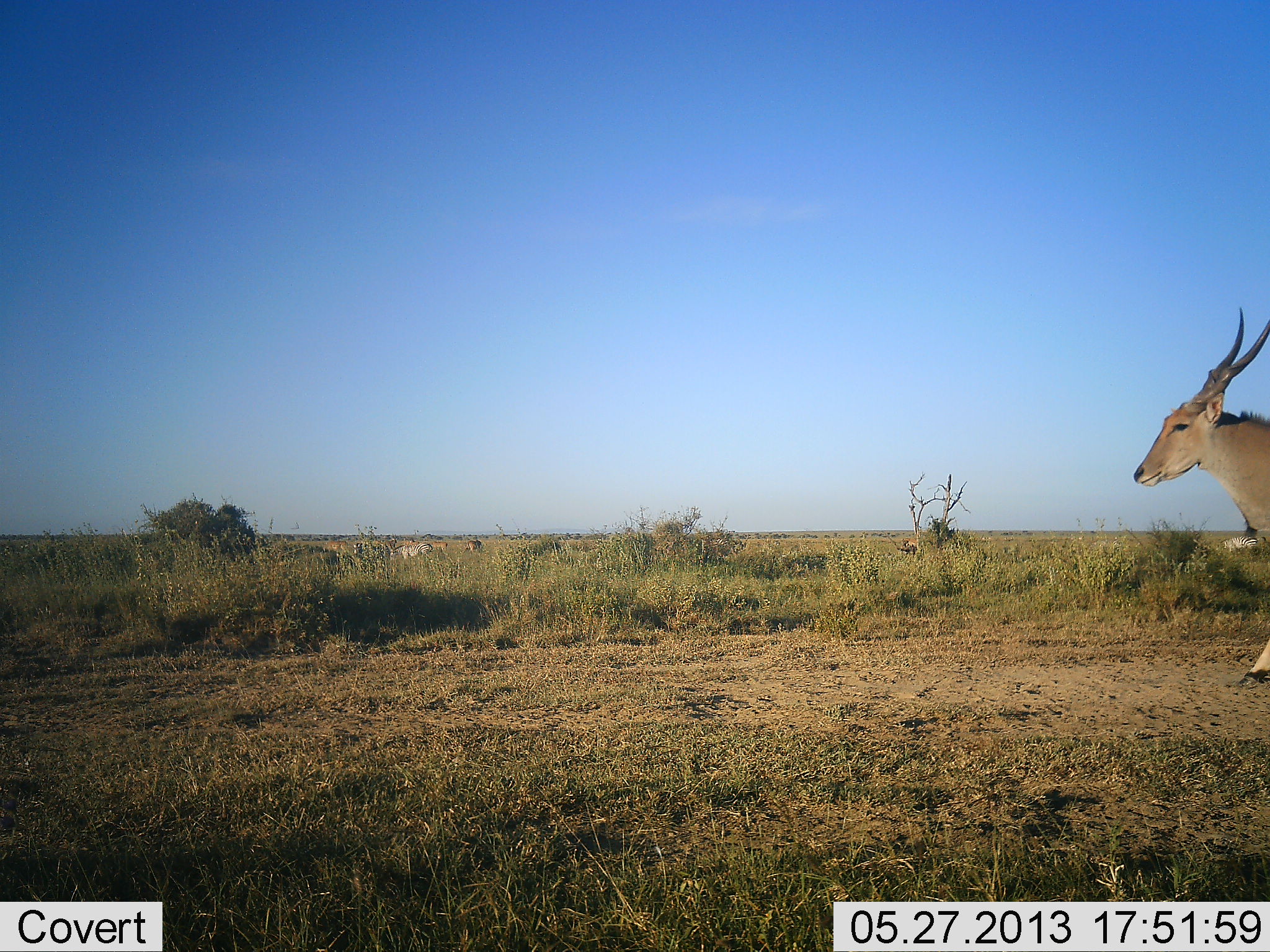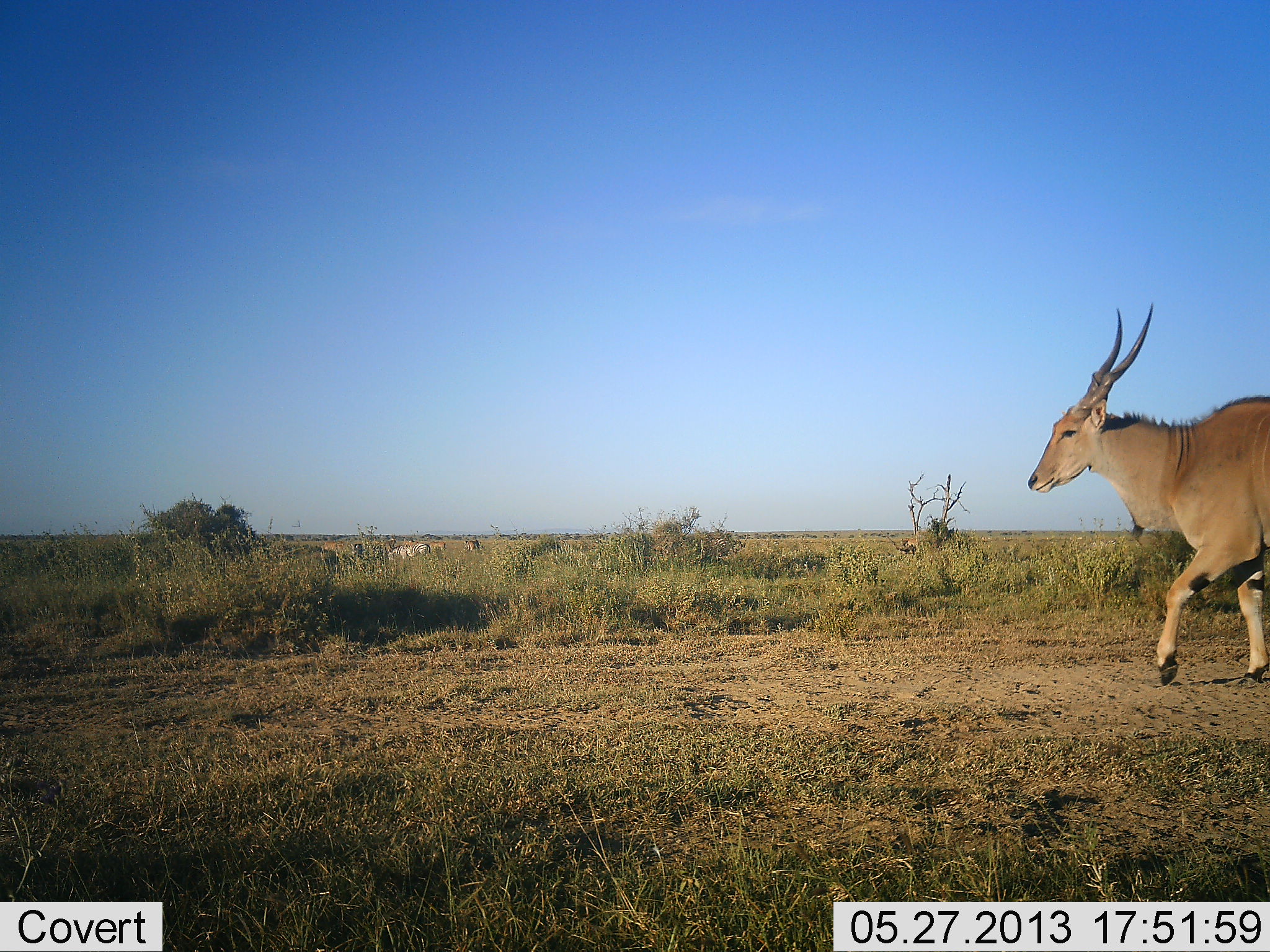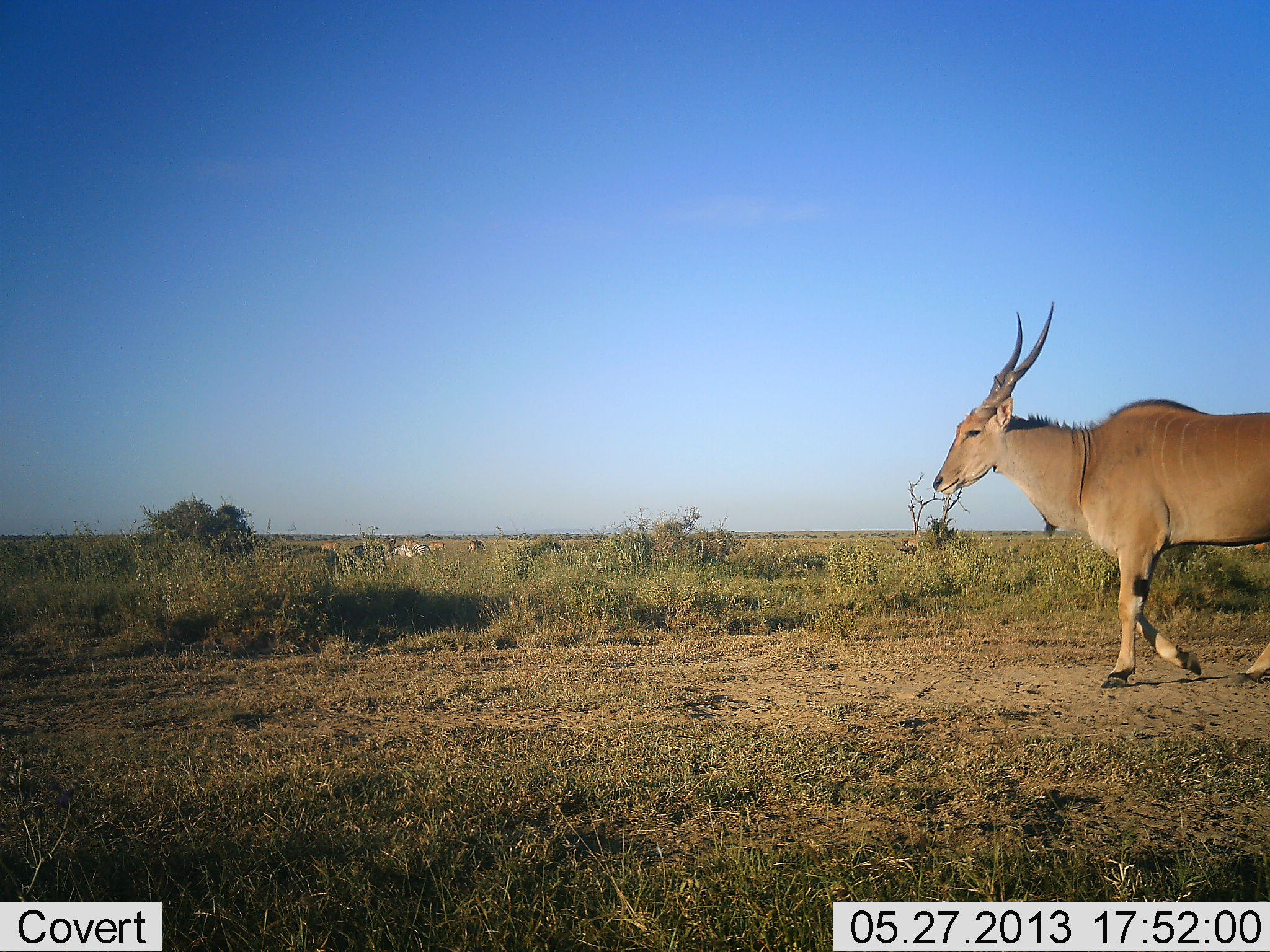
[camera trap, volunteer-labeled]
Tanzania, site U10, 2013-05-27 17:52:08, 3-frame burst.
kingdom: Animalia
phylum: Chordata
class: Mammalia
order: Artiodactyla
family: Bovidae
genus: Tragelaphus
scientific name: Tragelaphus oryx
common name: eland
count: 1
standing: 7%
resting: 0%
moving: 100%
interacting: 0%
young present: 4%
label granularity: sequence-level